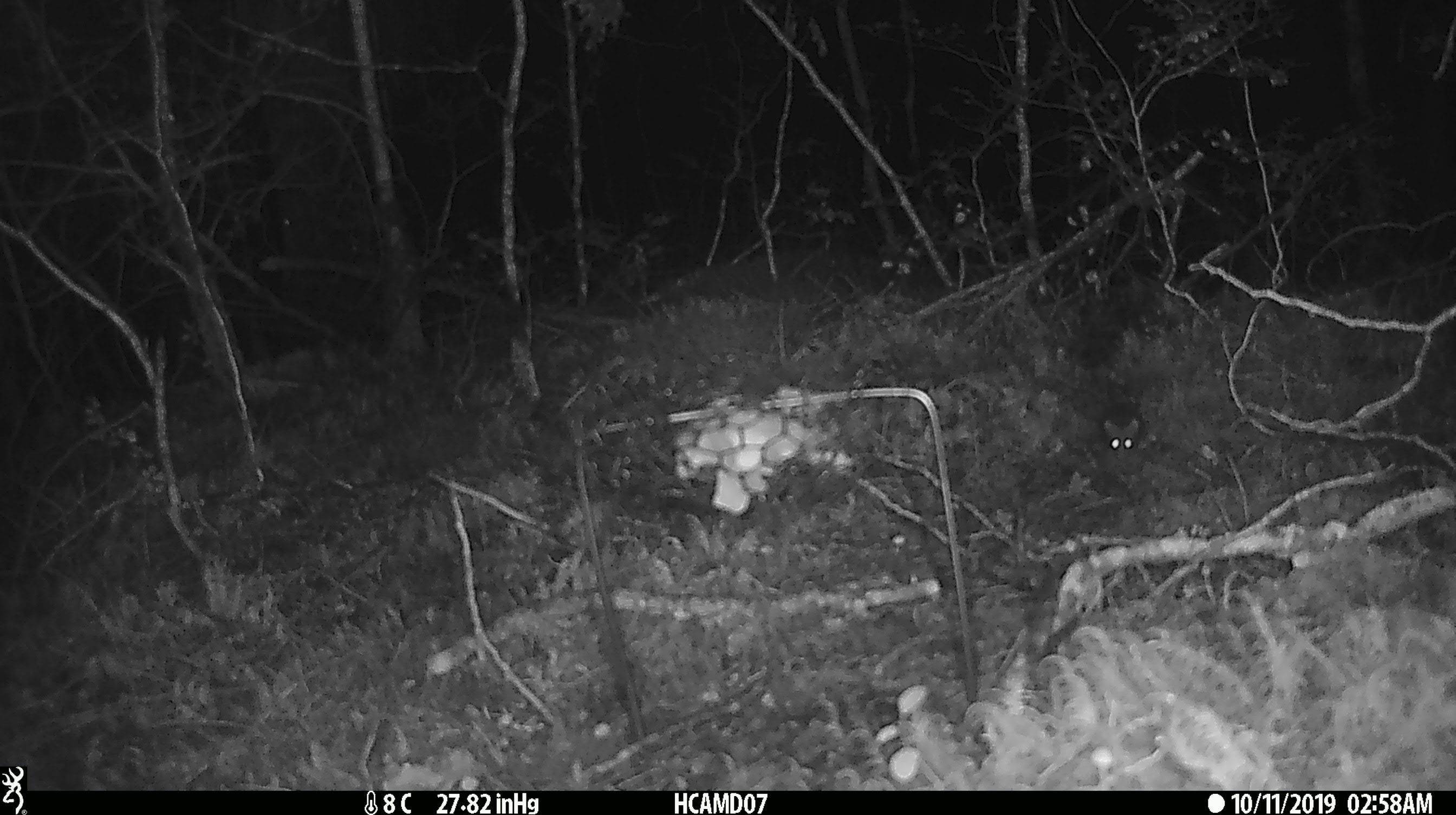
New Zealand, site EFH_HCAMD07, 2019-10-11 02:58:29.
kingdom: Animalia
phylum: Chordata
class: Mammalia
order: Rodentia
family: Muridae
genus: Mus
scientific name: Mus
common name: mouse